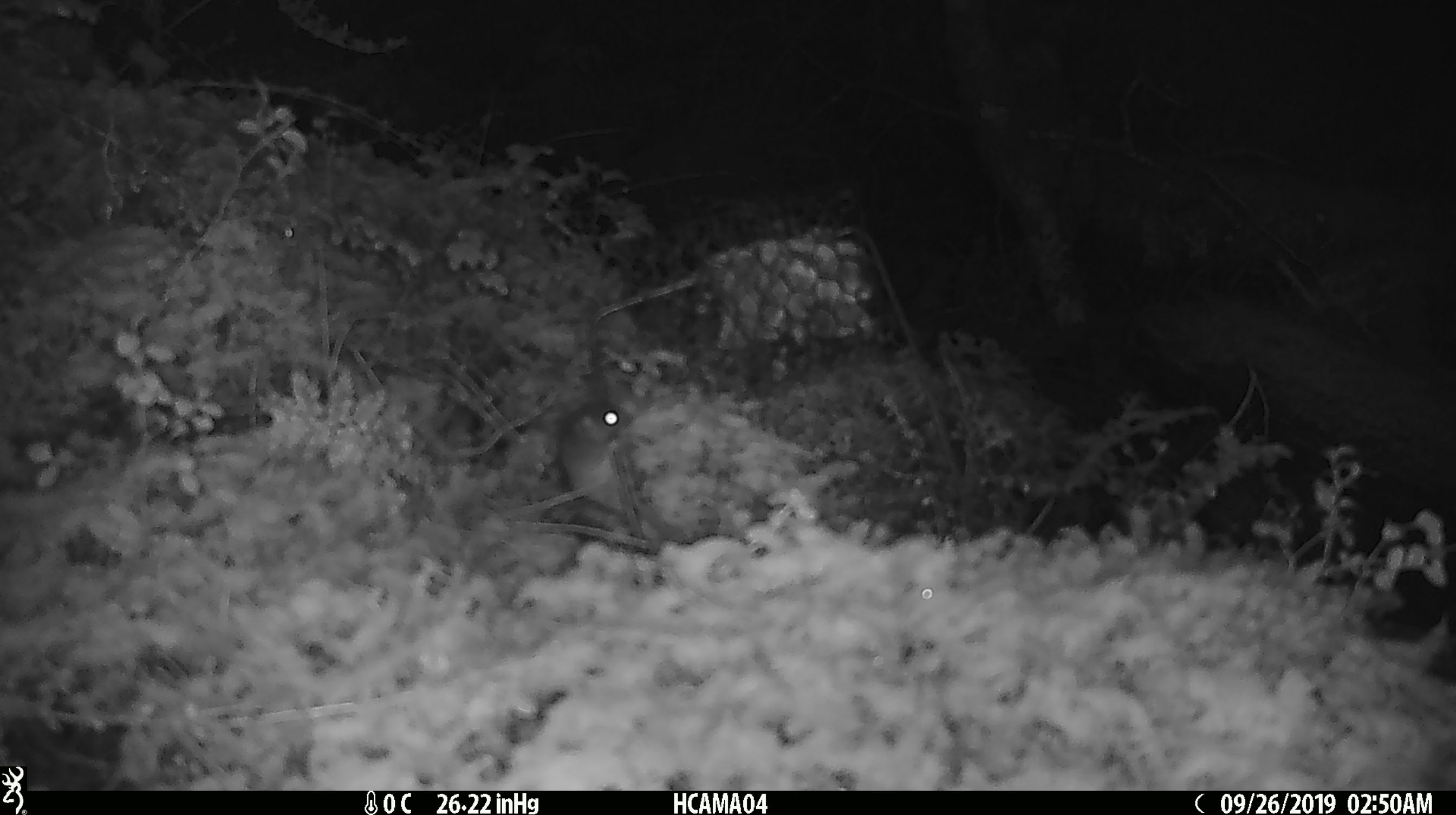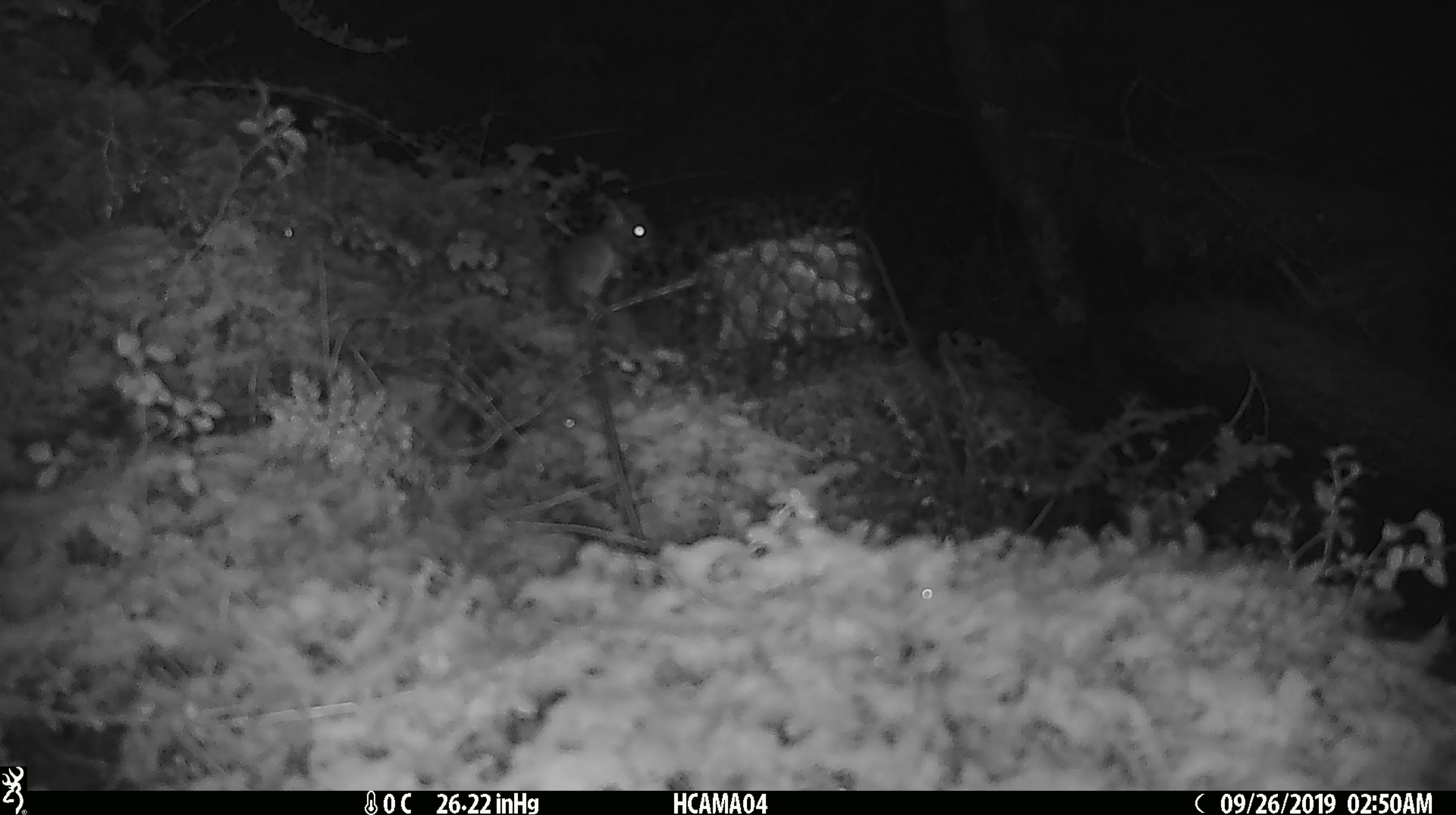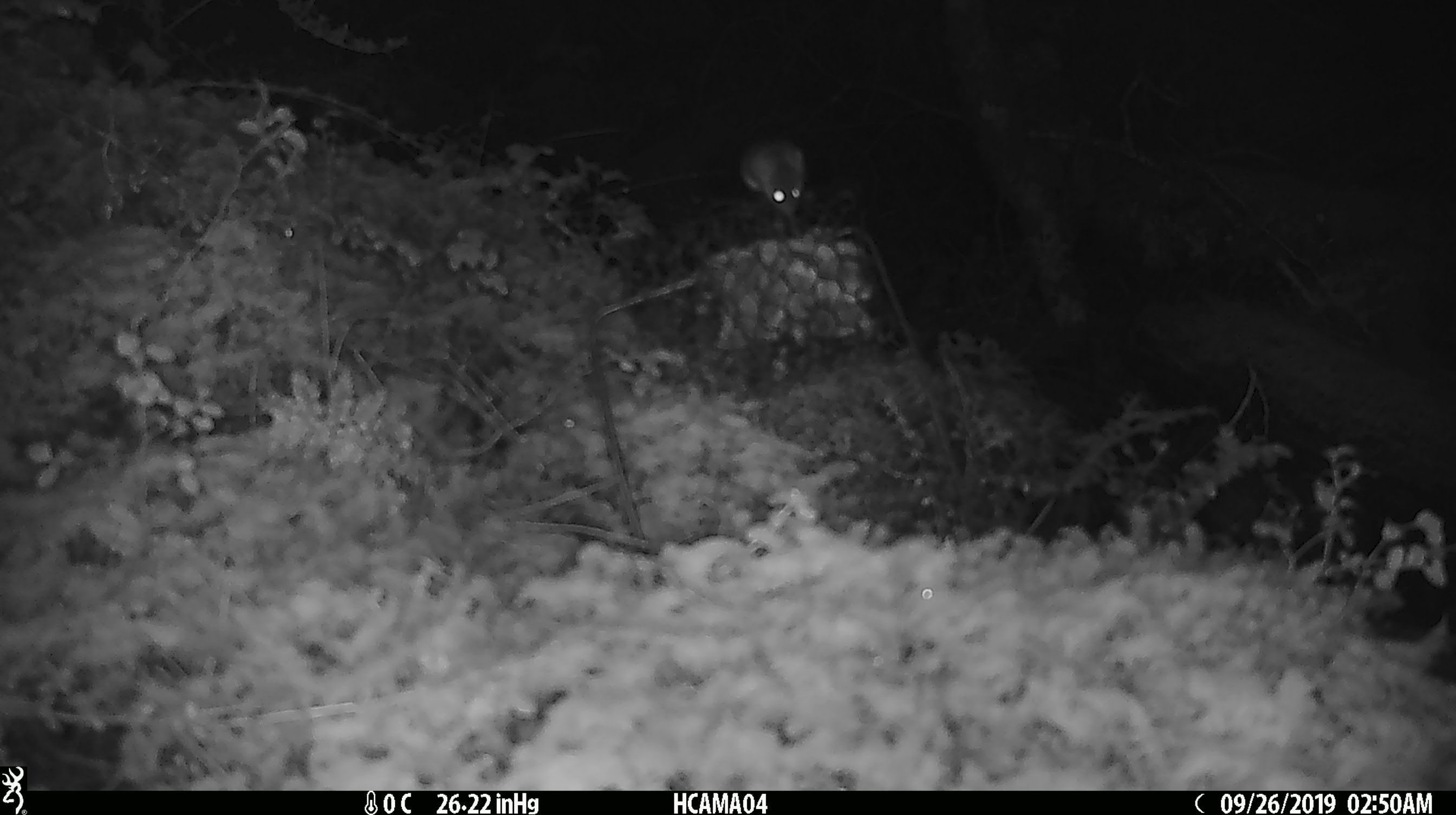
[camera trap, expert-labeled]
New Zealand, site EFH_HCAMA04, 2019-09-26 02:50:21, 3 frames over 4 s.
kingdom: Animalia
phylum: Chordata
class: Mammalia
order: Rodentia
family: Muridae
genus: Mus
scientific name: Mus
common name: mouse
Mouse (Mus).